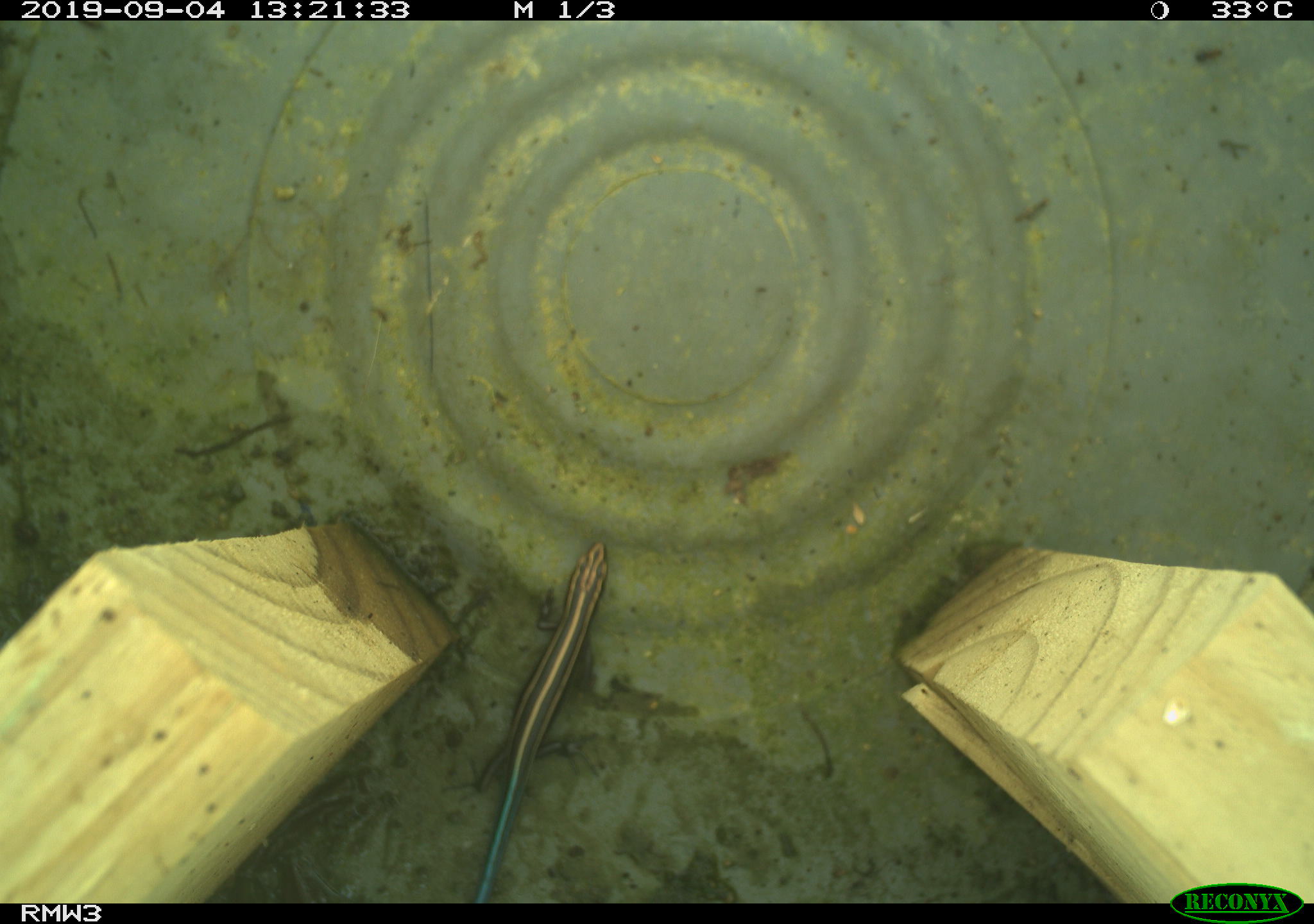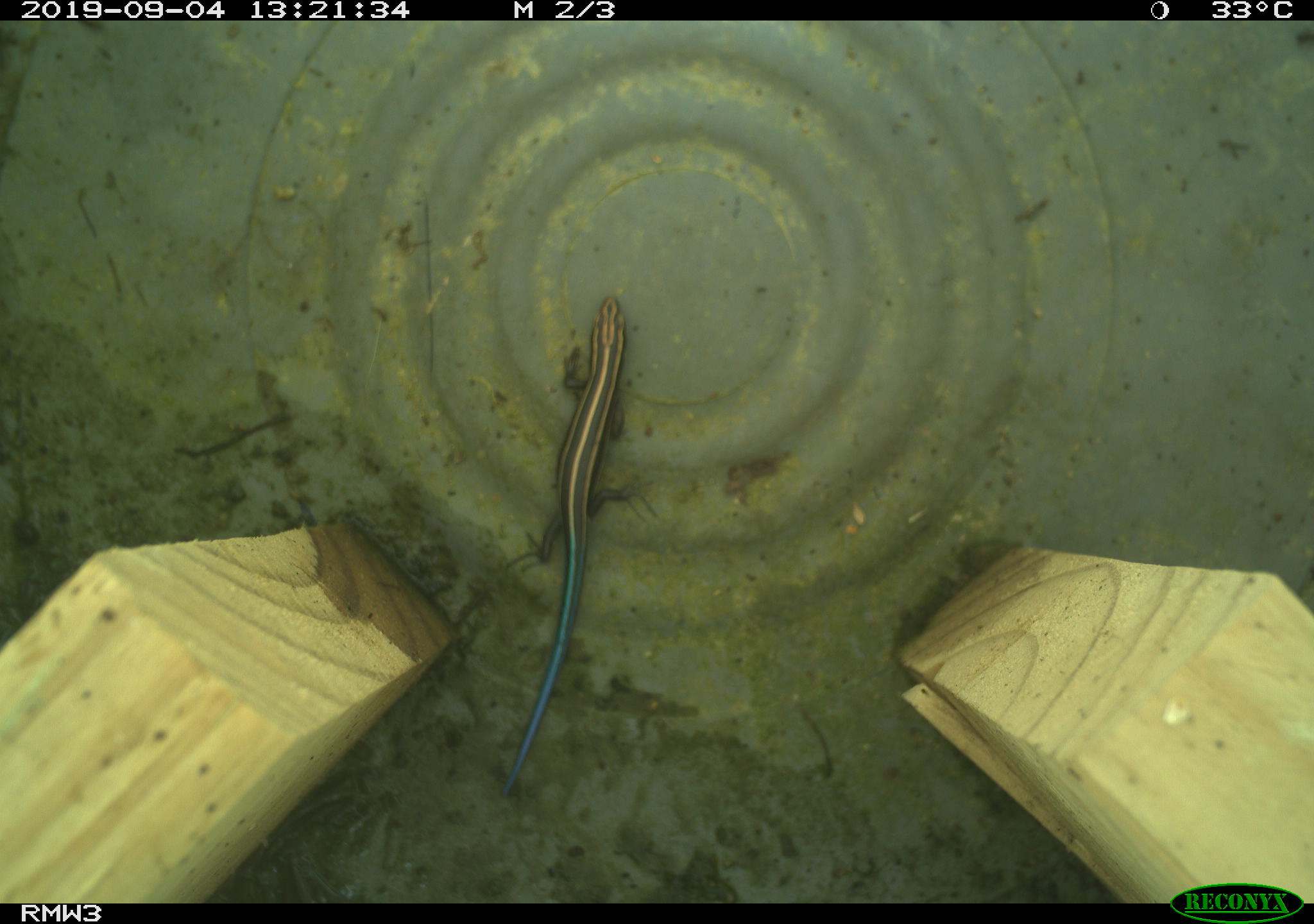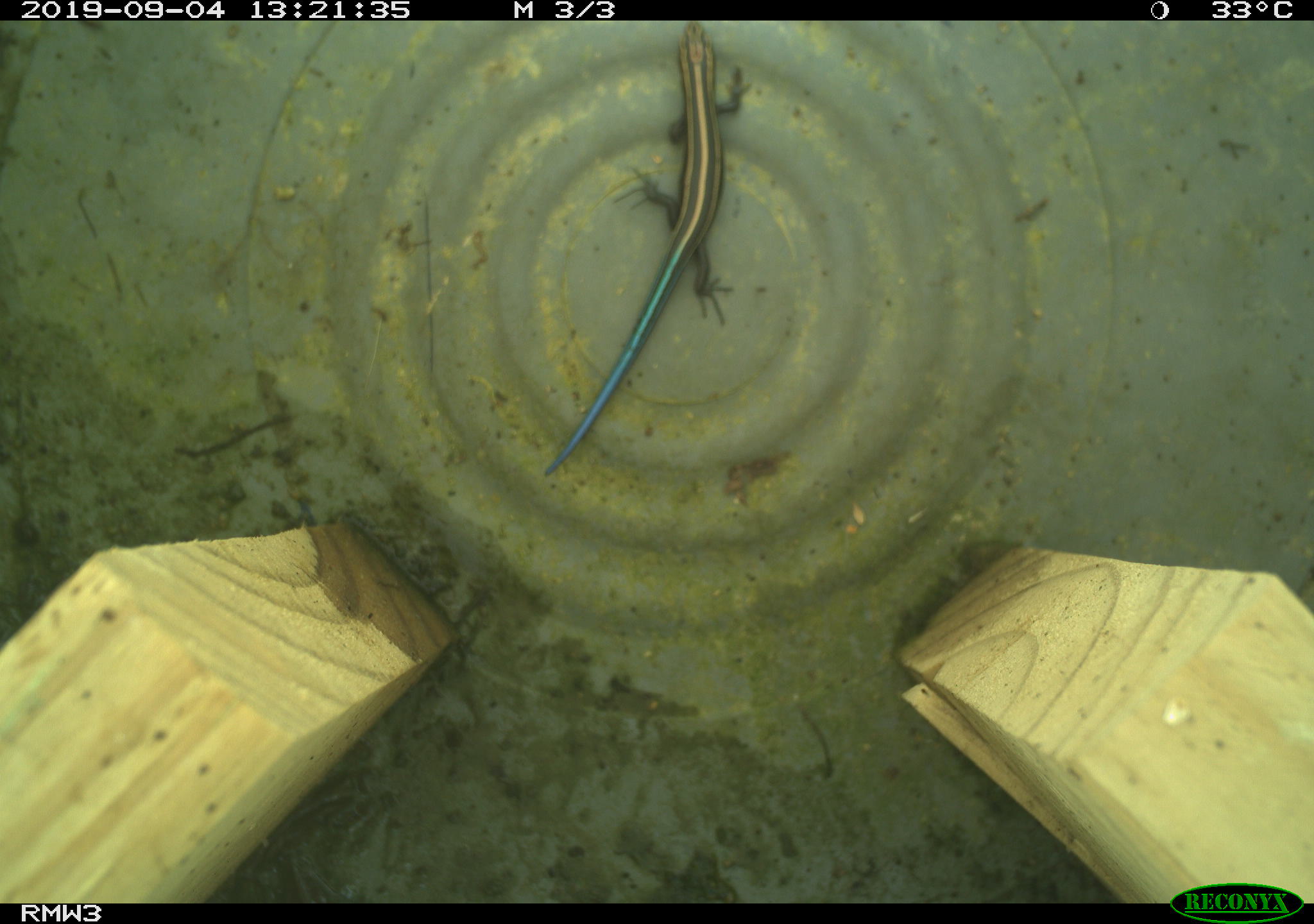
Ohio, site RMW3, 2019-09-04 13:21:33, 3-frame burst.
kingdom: Animalia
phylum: Chordata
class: Mammalia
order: Rodentia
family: Cricetidae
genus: Peromyscus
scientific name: Peromyscus leucopus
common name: white-footed mouse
White-footed mouse (Peromyscus leucopus).